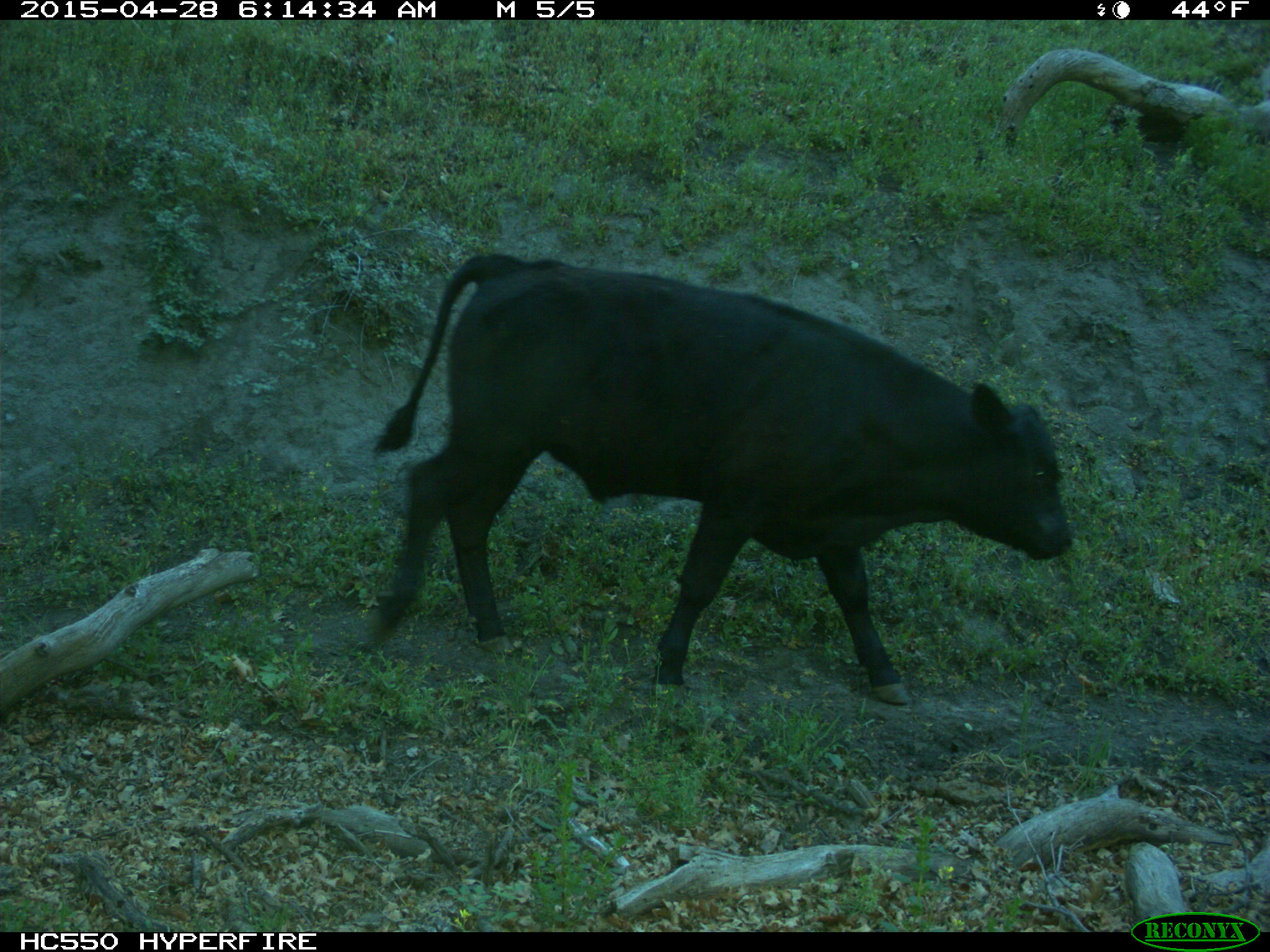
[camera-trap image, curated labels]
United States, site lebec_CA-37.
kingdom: Animalia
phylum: Chordata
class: Mammalia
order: Artiodactyla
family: Bovidae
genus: Bos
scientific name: Bos taurus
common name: domestic cow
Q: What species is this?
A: Bos taurus (domestic cow).